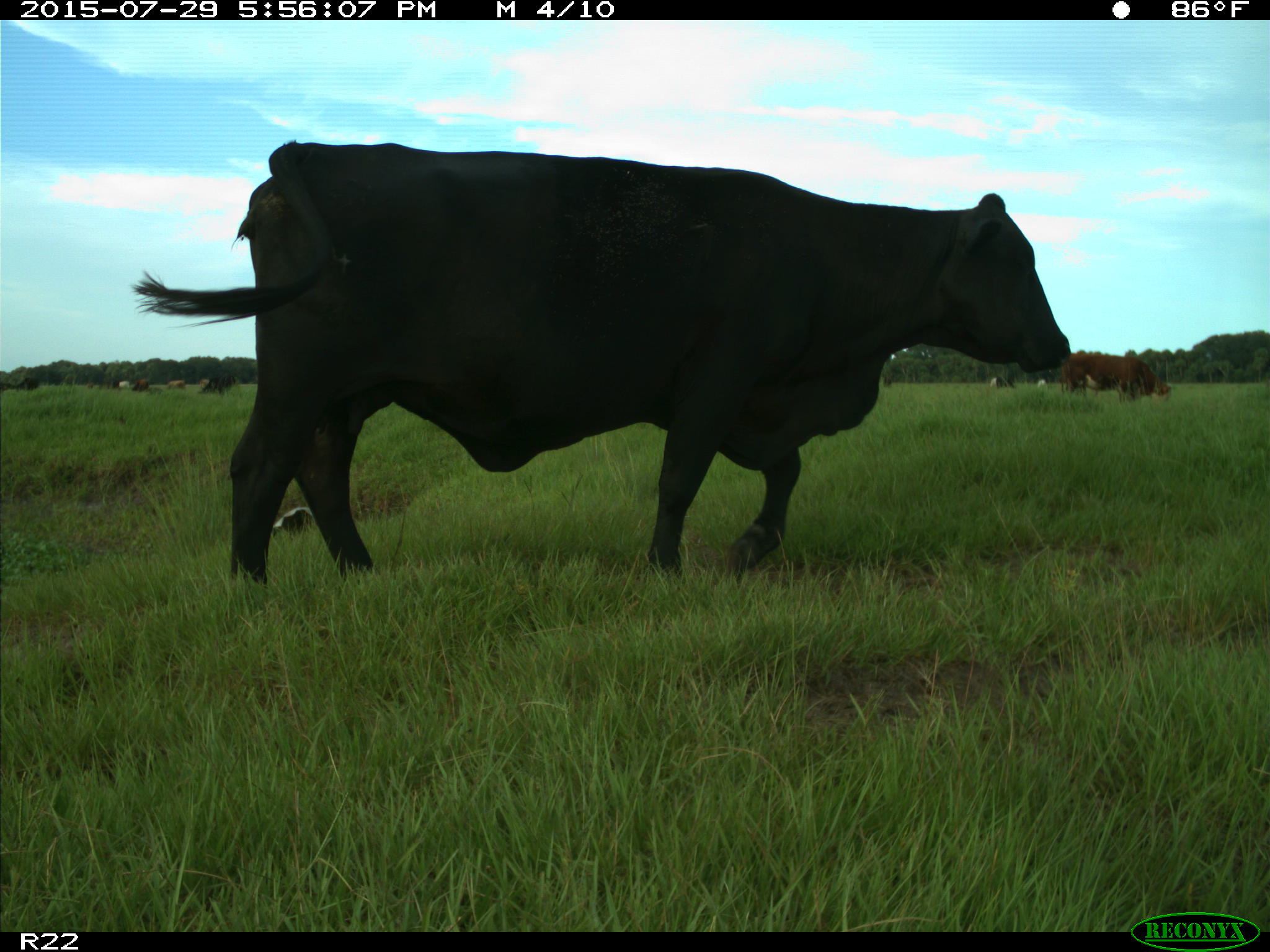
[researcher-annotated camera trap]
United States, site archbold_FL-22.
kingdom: Animalia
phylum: Chordata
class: Mammalia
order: Artiodactyla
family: Bovidae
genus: Bos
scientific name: Bos taurus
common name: domestic cow